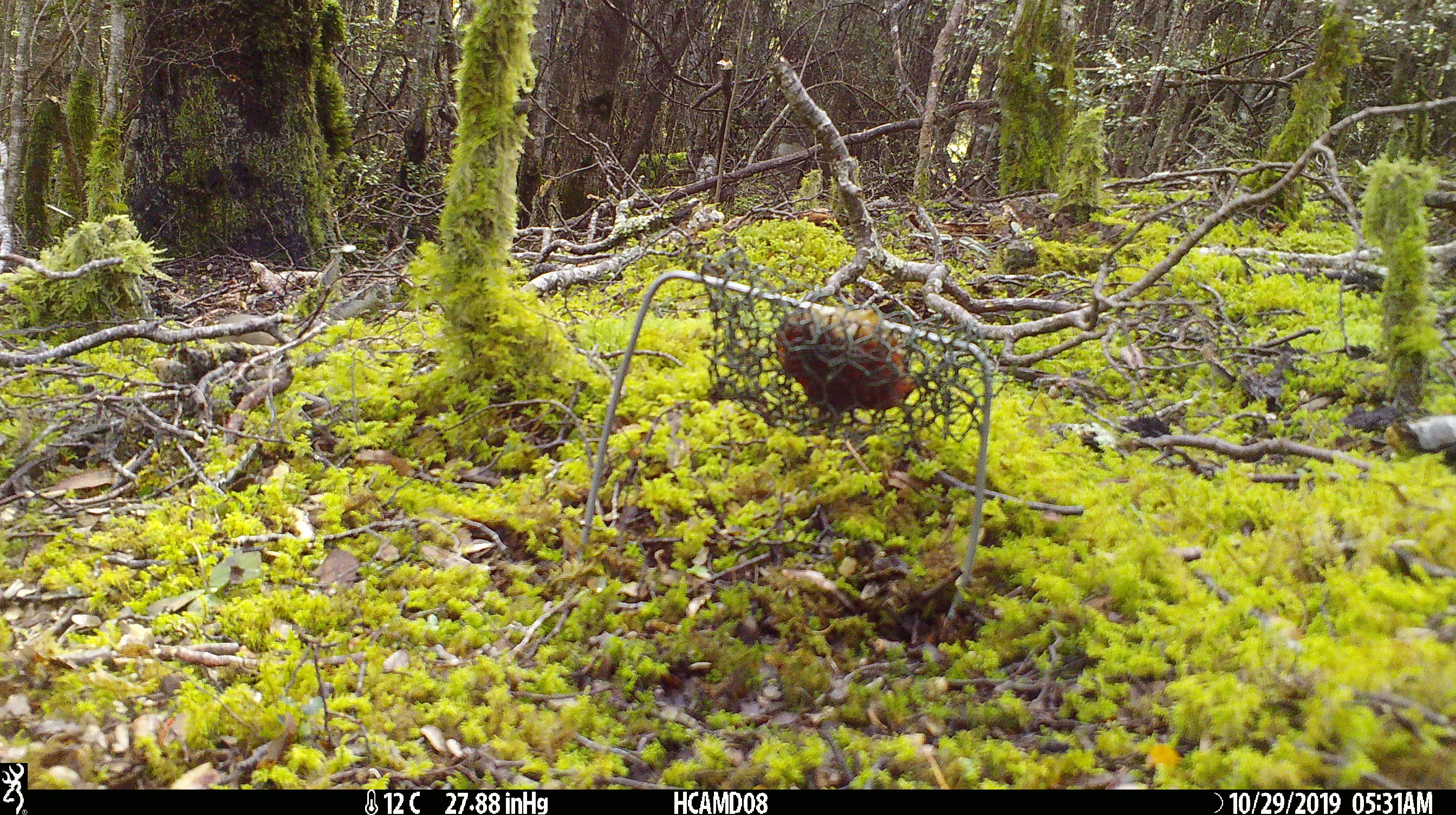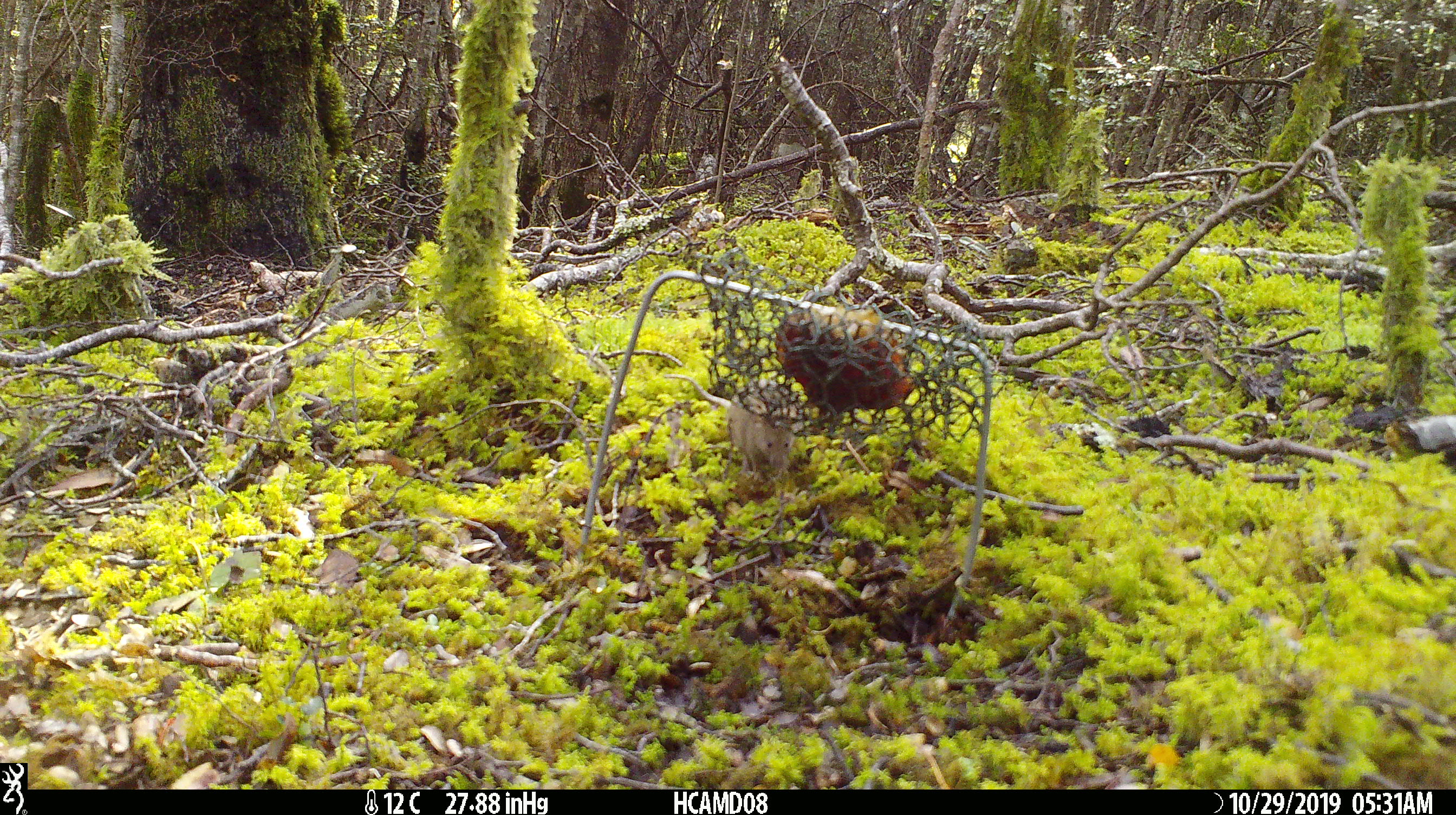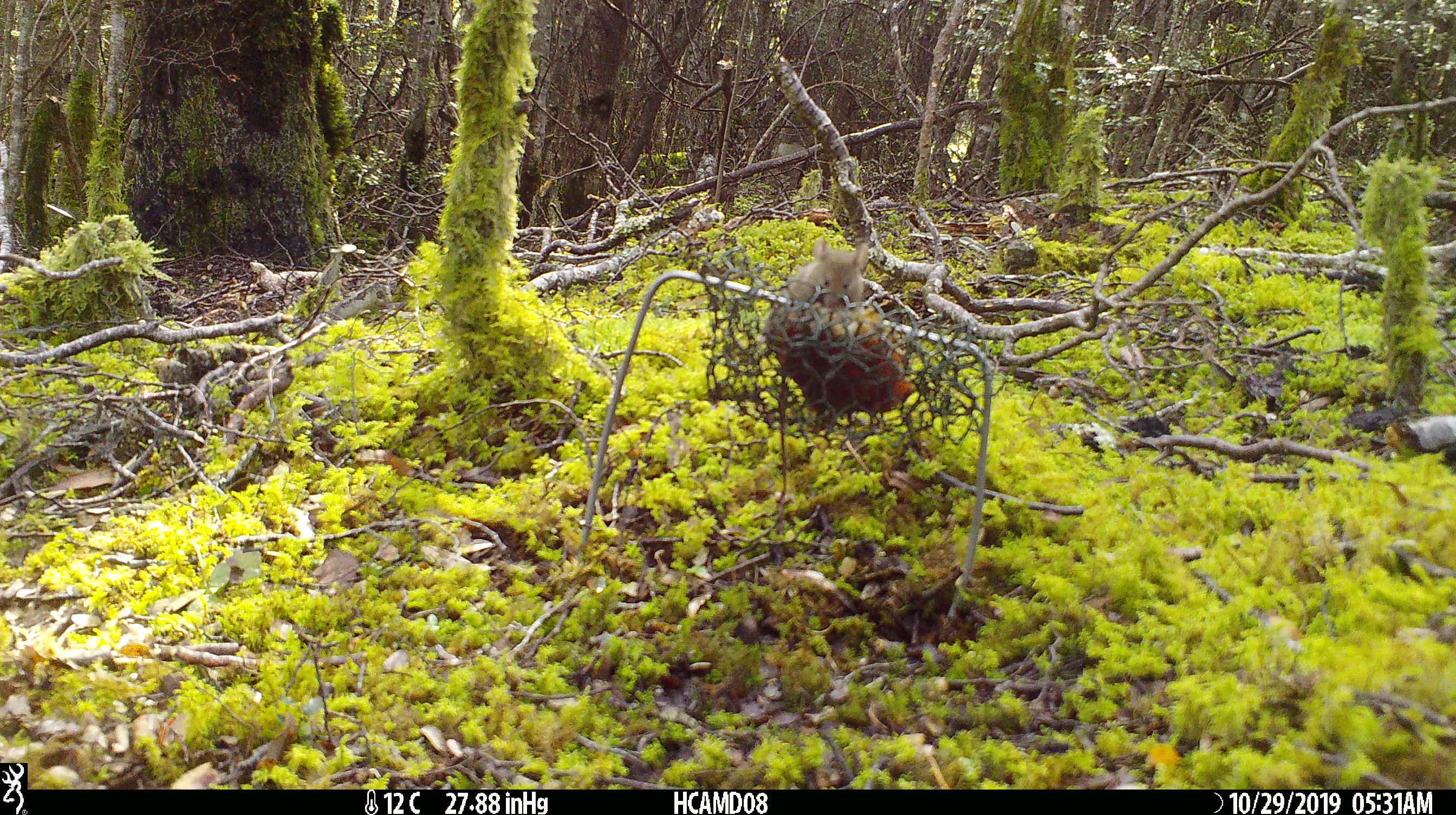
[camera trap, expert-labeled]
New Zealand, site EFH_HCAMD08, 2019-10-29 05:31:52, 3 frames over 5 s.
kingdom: Animalia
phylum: Chordata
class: Mammalia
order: Rodentia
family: Muridae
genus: Mus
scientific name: Mus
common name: mouse